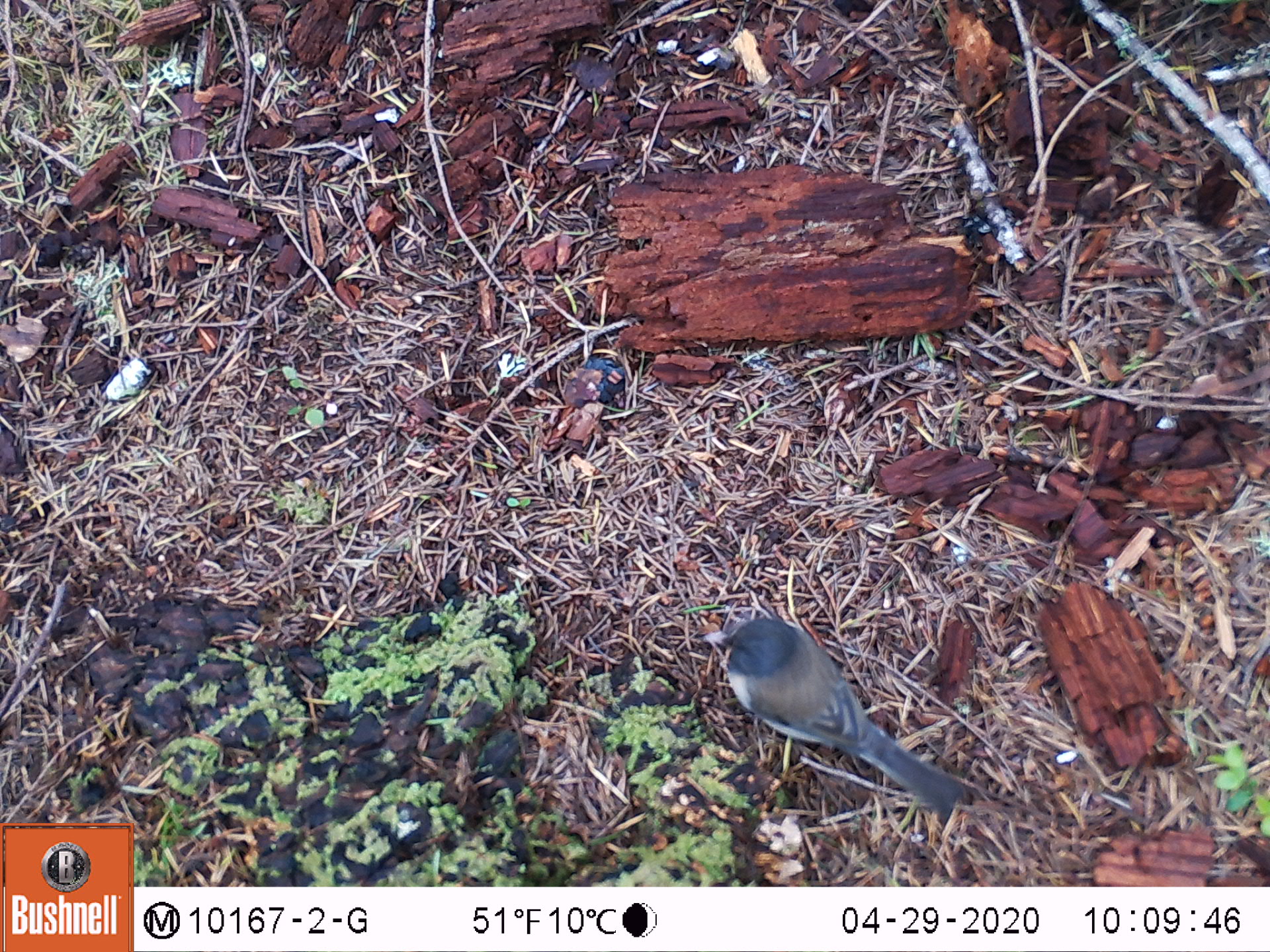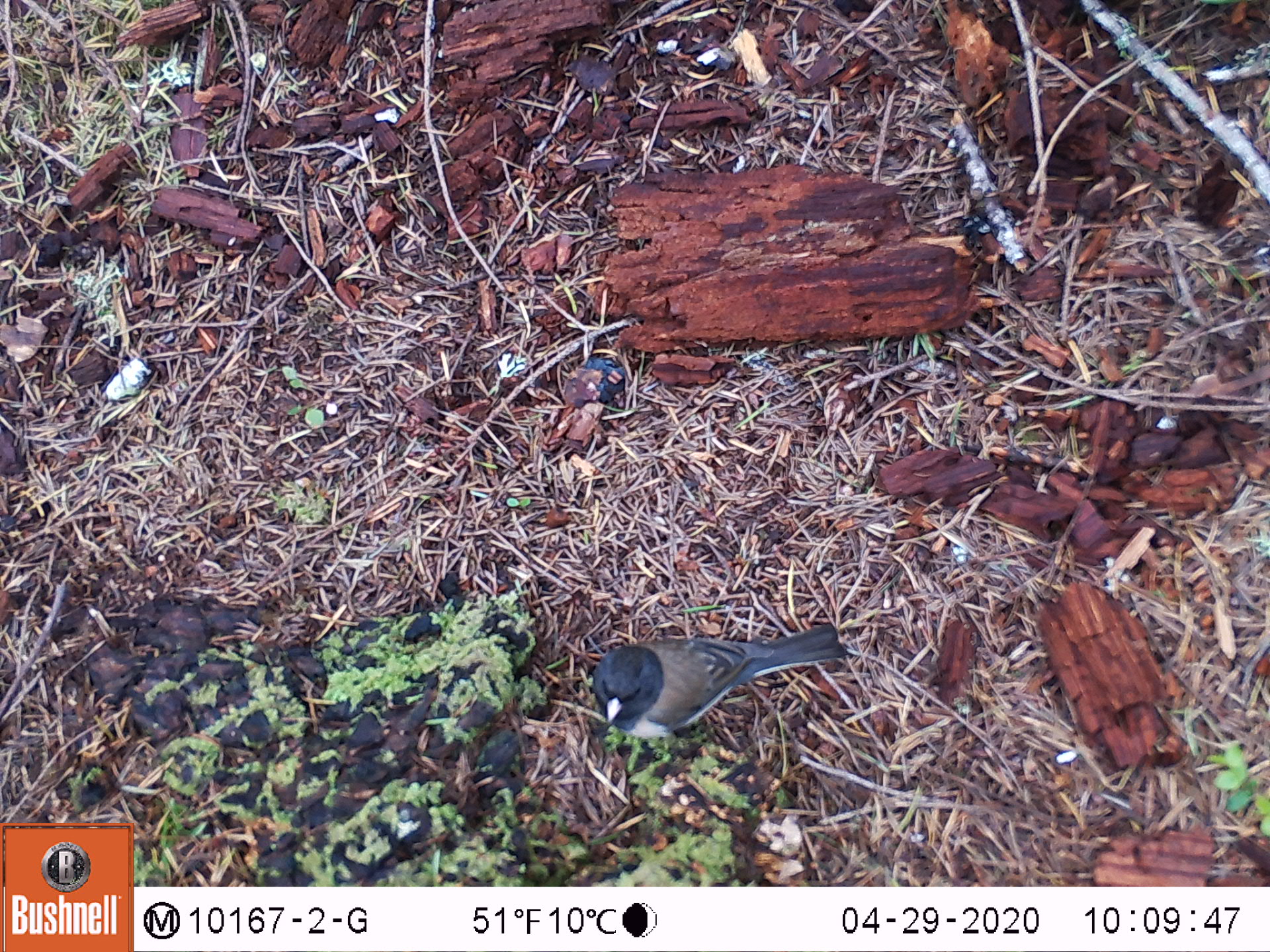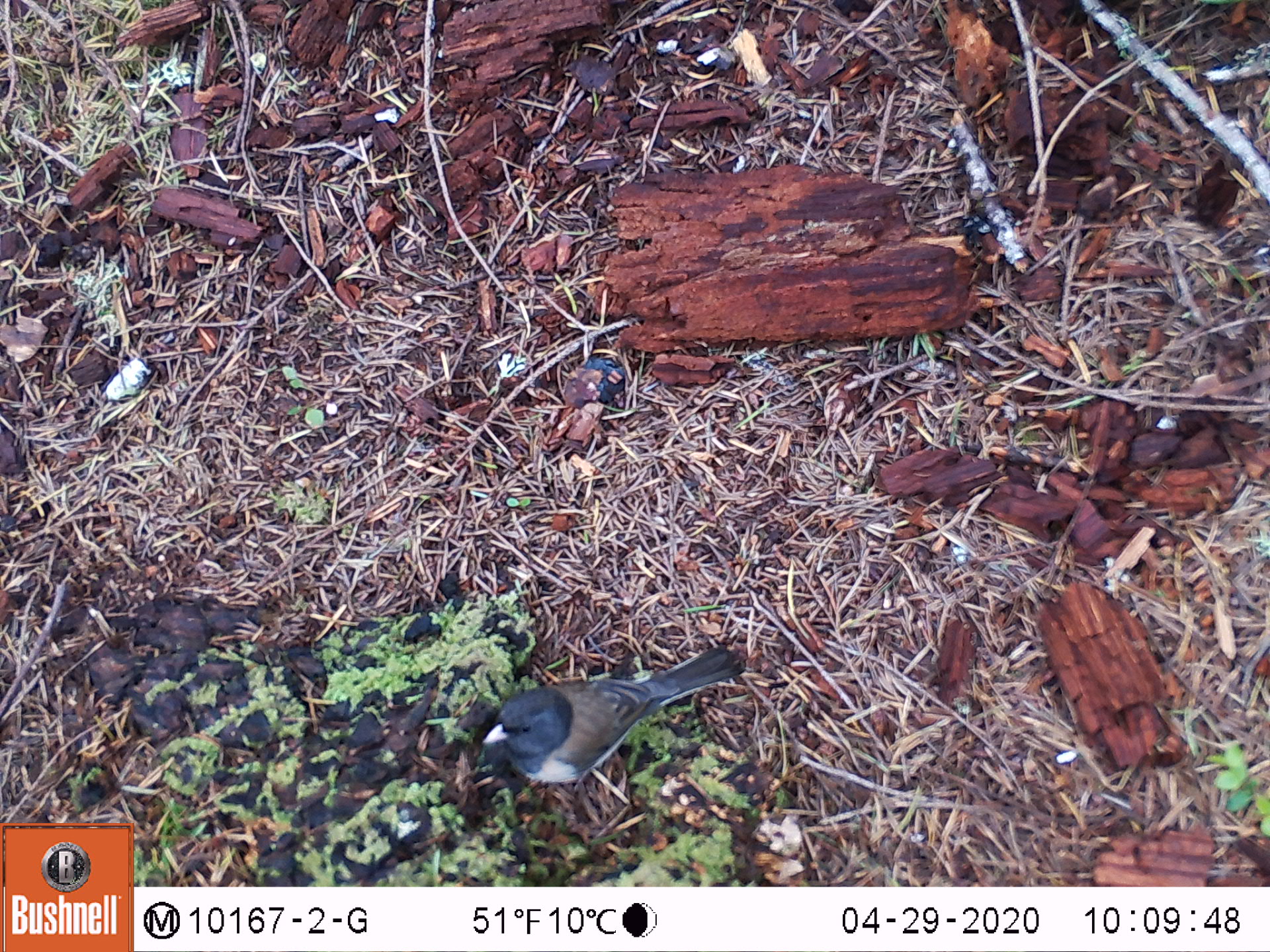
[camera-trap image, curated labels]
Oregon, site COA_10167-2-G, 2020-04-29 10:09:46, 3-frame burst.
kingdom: Animalia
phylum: Chordata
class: Aves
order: Passeriformes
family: Passerellidae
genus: Junco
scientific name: Junco hyemalis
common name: dark-eyed junco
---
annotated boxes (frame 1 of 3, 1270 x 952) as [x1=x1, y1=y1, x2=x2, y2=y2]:
dark-eyed junco: [x1=697, y1=611, x2=970, y2=817]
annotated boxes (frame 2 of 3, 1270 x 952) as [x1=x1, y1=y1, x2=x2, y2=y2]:
dark-eyed junco: [x1=586, y1=618, x2=852, y2=746]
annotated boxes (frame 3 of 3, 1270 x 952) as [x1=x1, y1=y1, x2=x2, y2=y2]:
dark-eyed junco: [x1=475, y1=633, x2=750, y2=791]